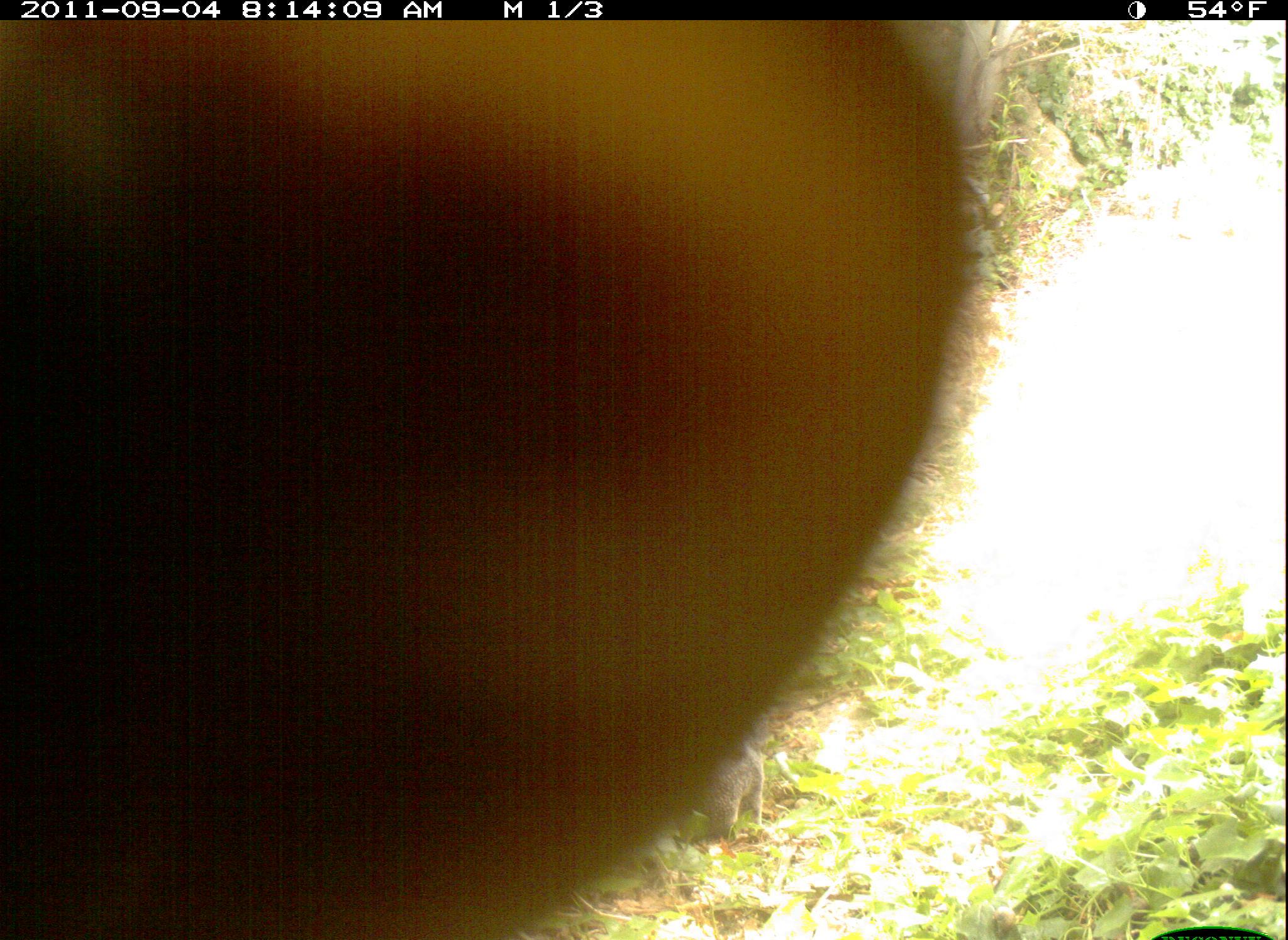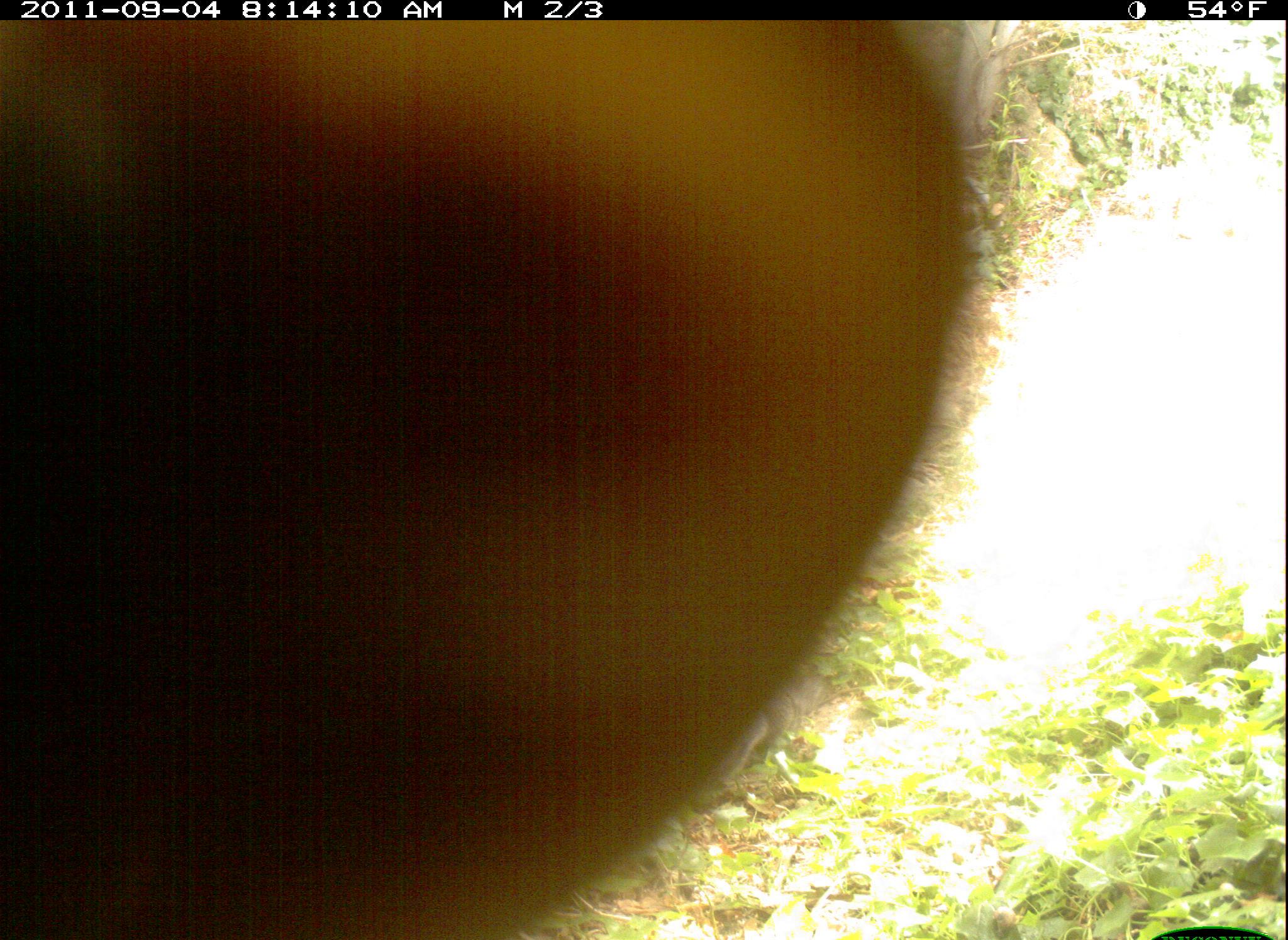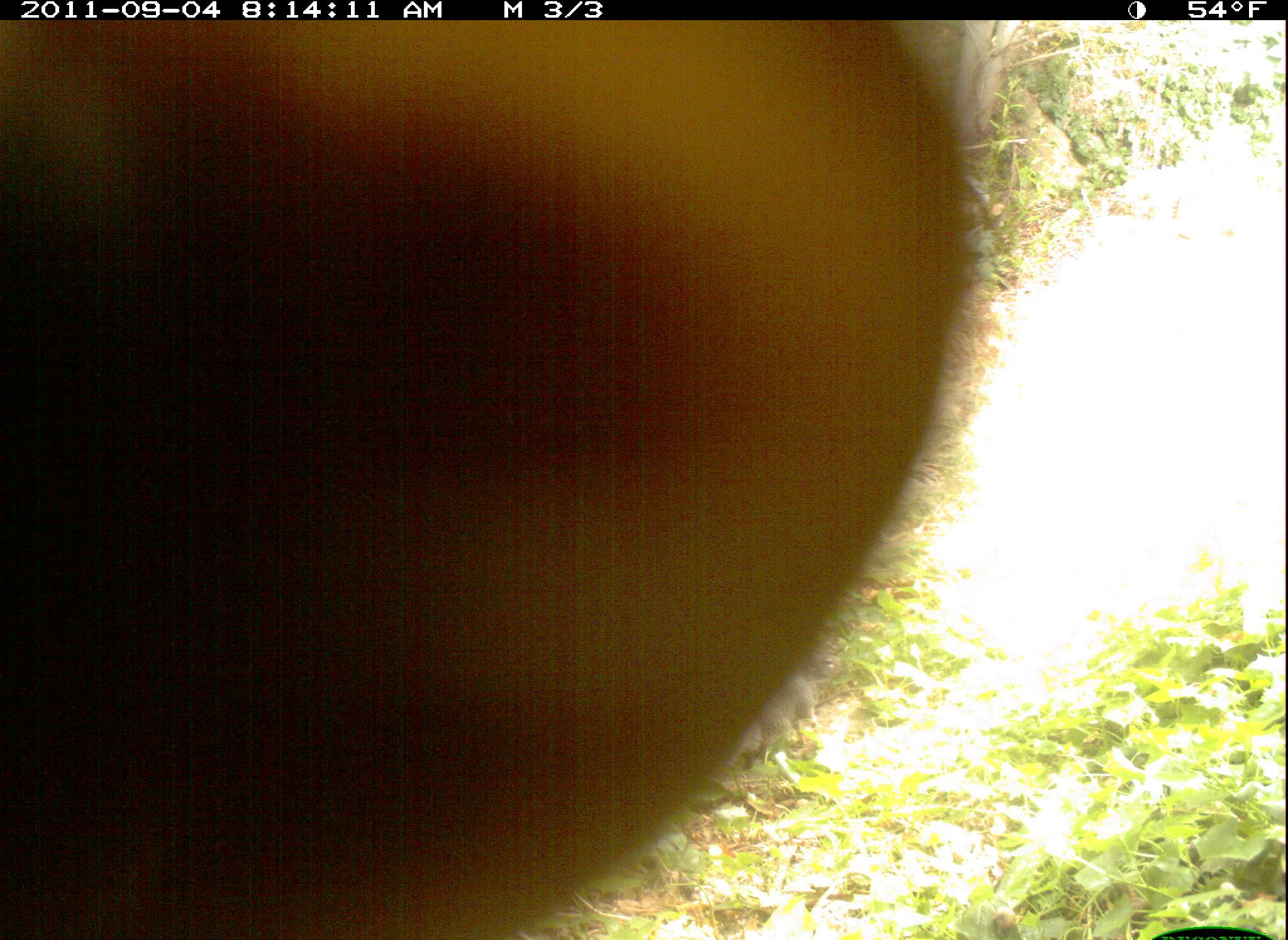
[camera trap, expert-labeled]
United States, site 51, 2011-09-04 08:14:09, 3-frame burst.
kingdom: Animalia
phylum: Chordata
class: Mammalia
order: Rodentia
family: Sciuridae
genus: Sciurus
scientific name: Sciurus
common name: squirrel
Squirrel (Sciurus).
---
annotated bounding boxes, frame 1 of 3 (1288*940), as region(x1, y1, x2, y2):
squirrel: region(677, 719, 774, 850)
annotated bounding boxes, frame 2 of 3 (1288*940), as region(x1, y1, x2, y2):
squirrel: region(2, 24, 1004, 940)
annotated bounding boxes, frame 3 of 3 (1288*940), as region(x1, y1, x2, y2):
squirrel: region(4, 26, 1008, 940)